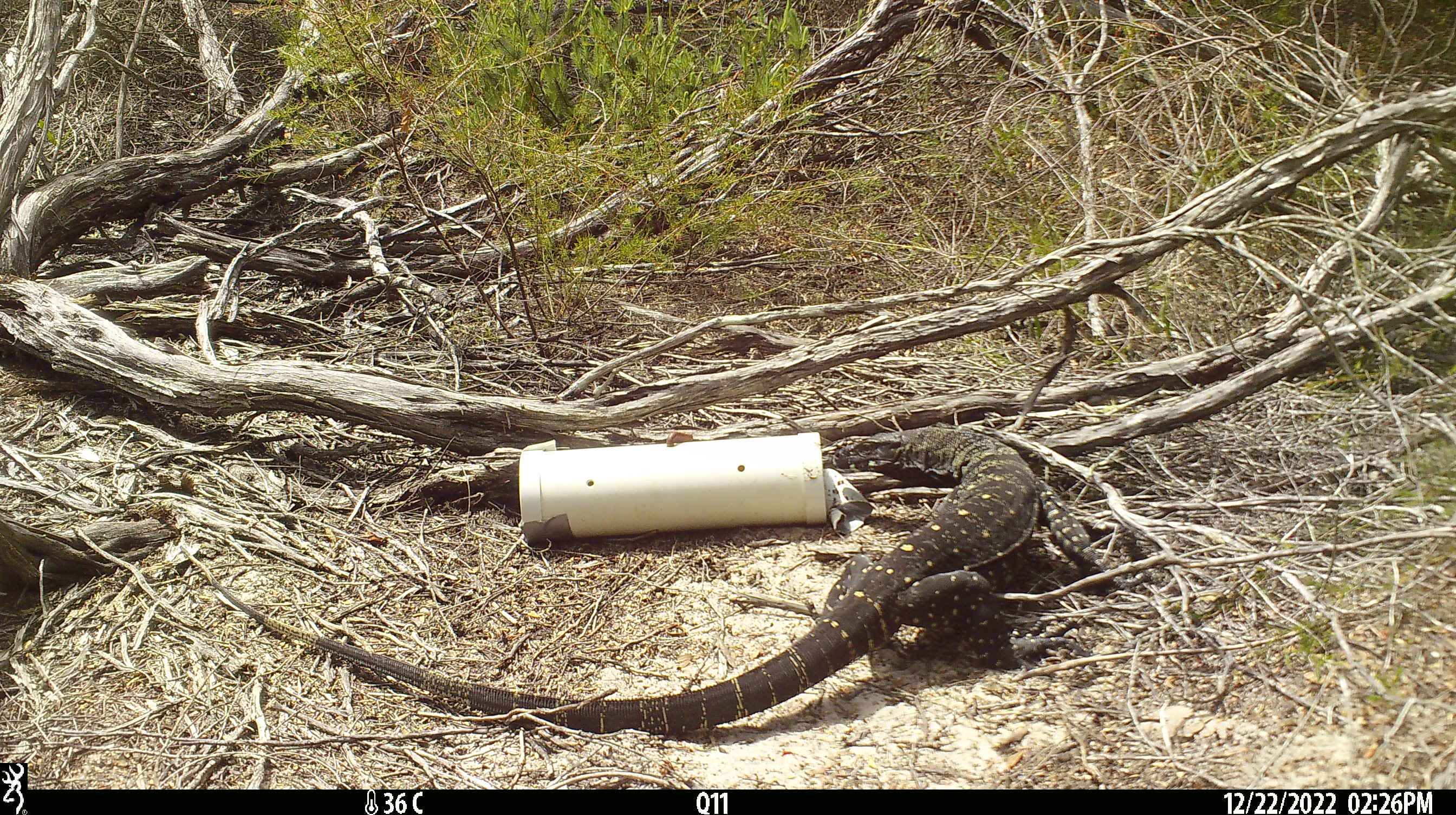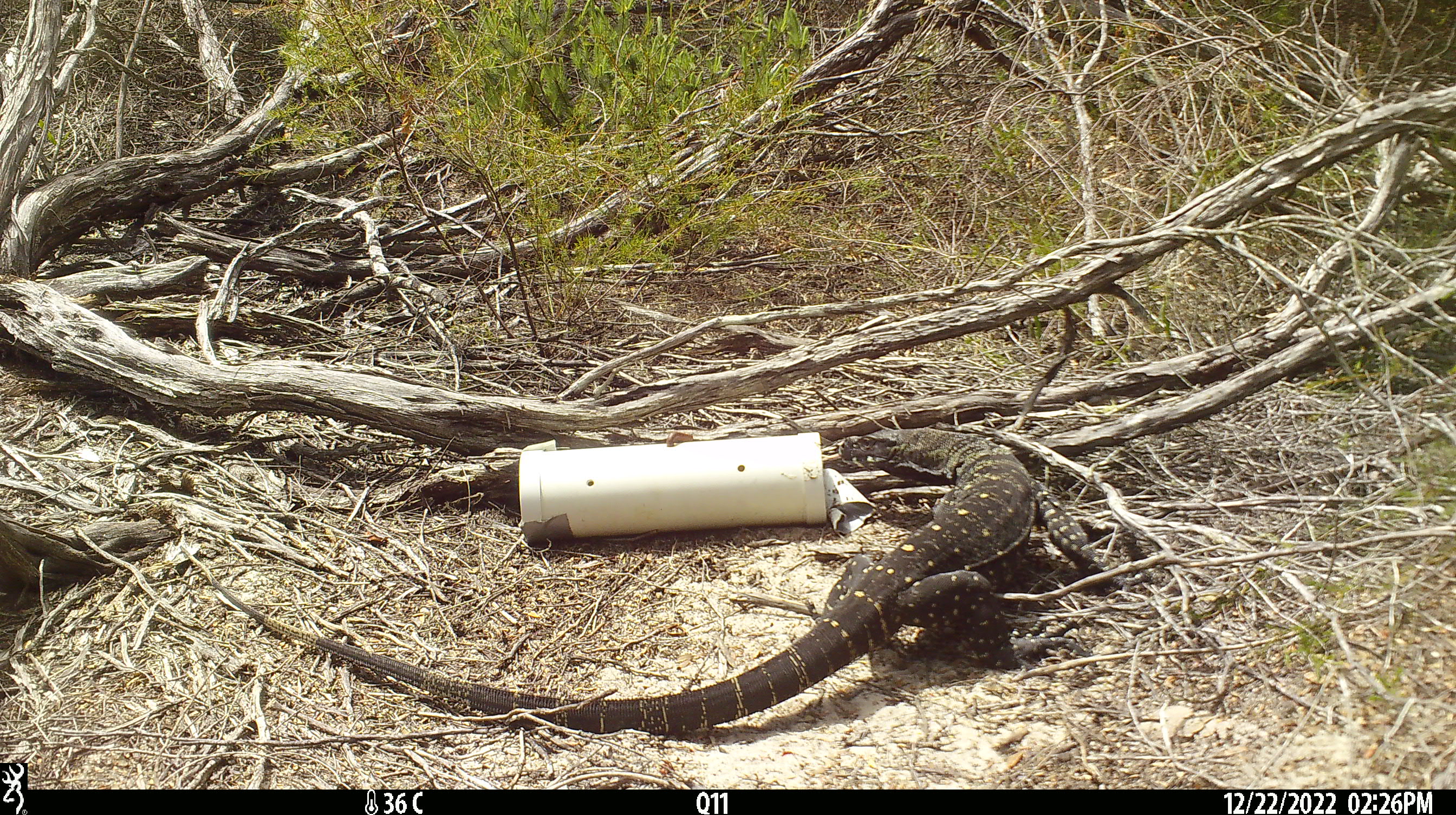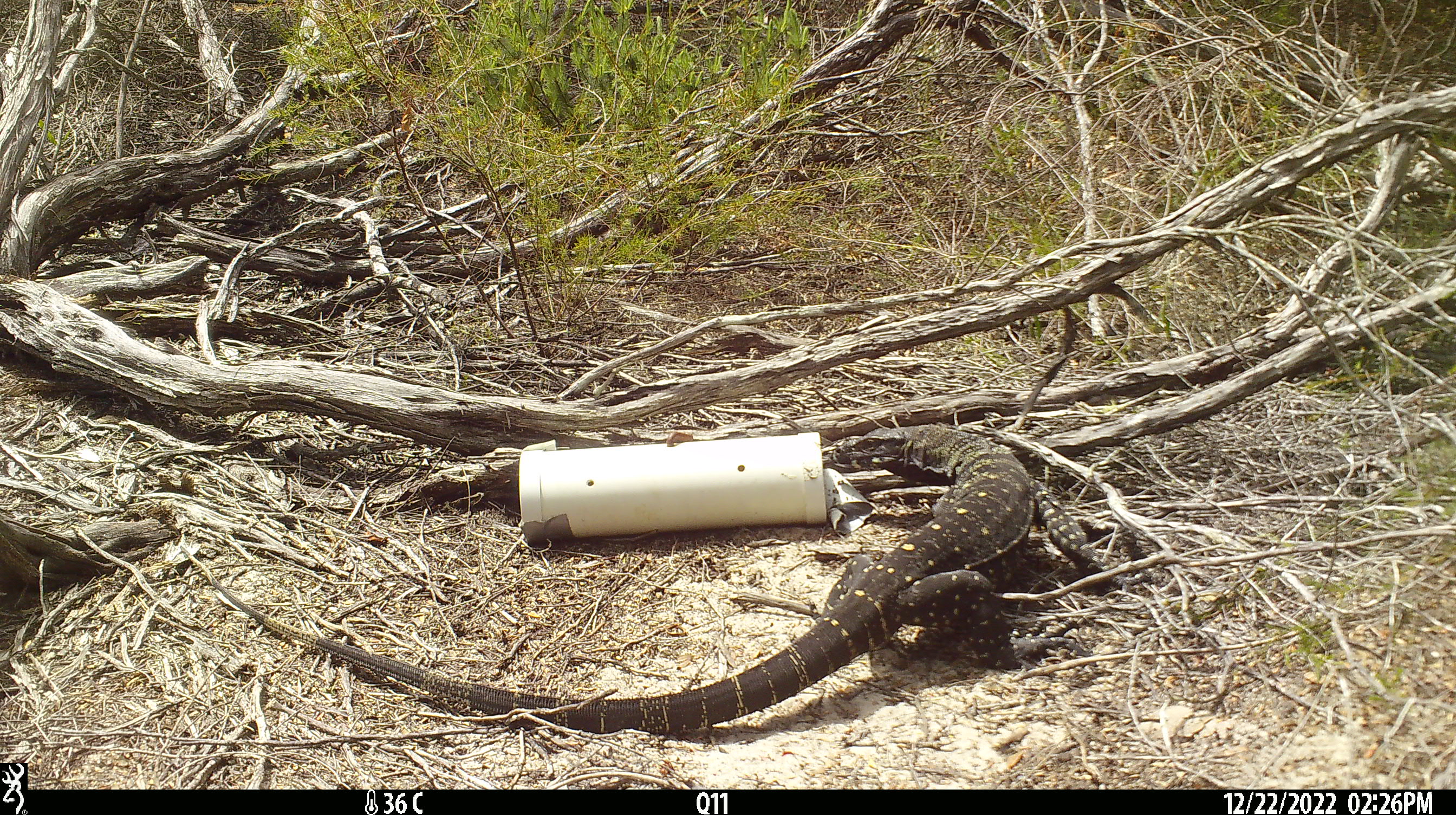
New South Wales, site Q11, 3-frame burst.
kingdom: Animalia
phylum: Chordata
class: Reptilia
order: Squamata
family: Varanidae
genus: Varanus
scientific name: Varanus varius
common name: lace monitor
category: goanna